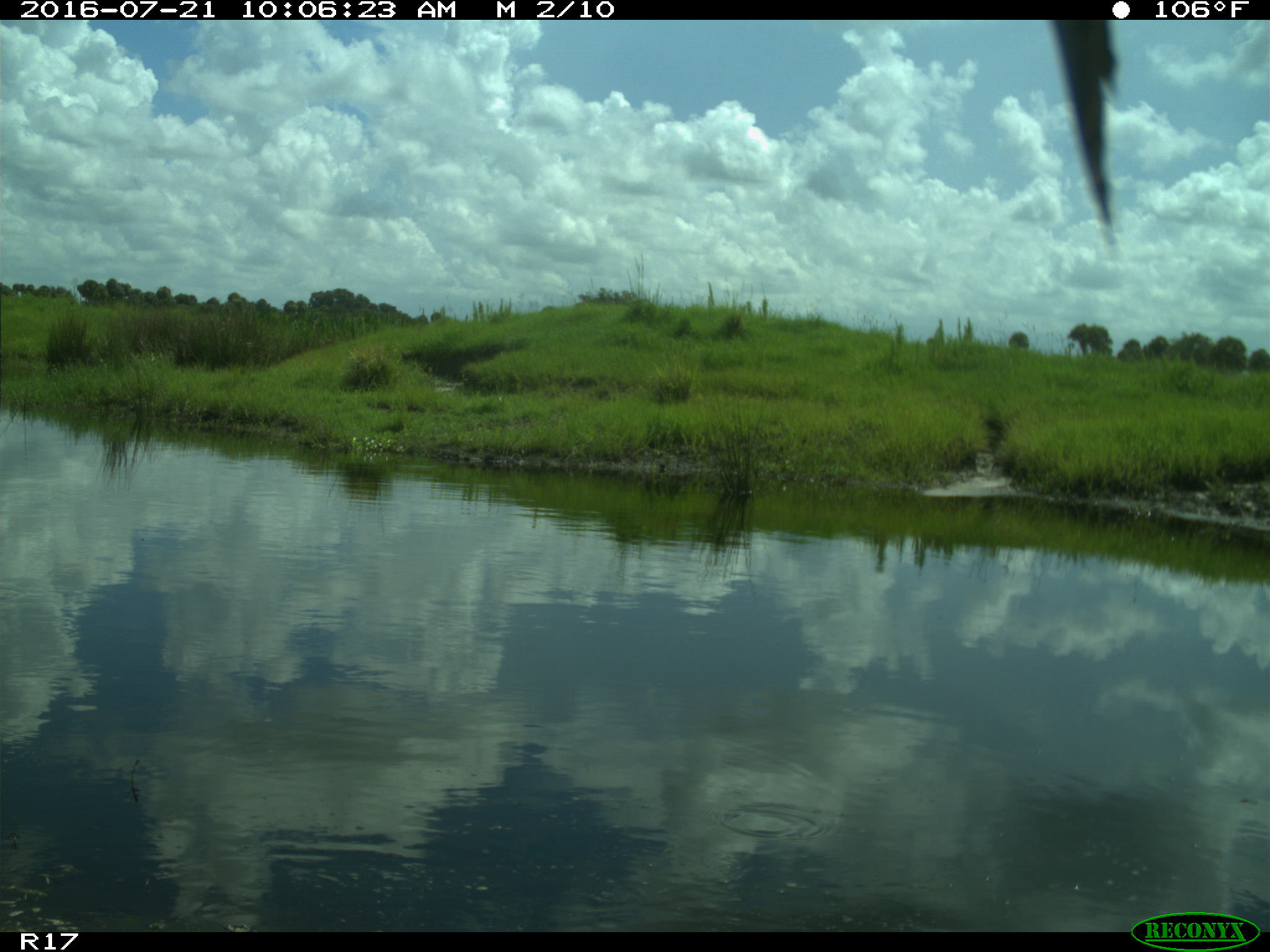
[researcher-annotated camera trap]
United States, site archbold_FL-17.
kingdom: Animalia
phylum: Chordata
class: Aves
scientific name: Aves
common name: birds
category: unidentified bird